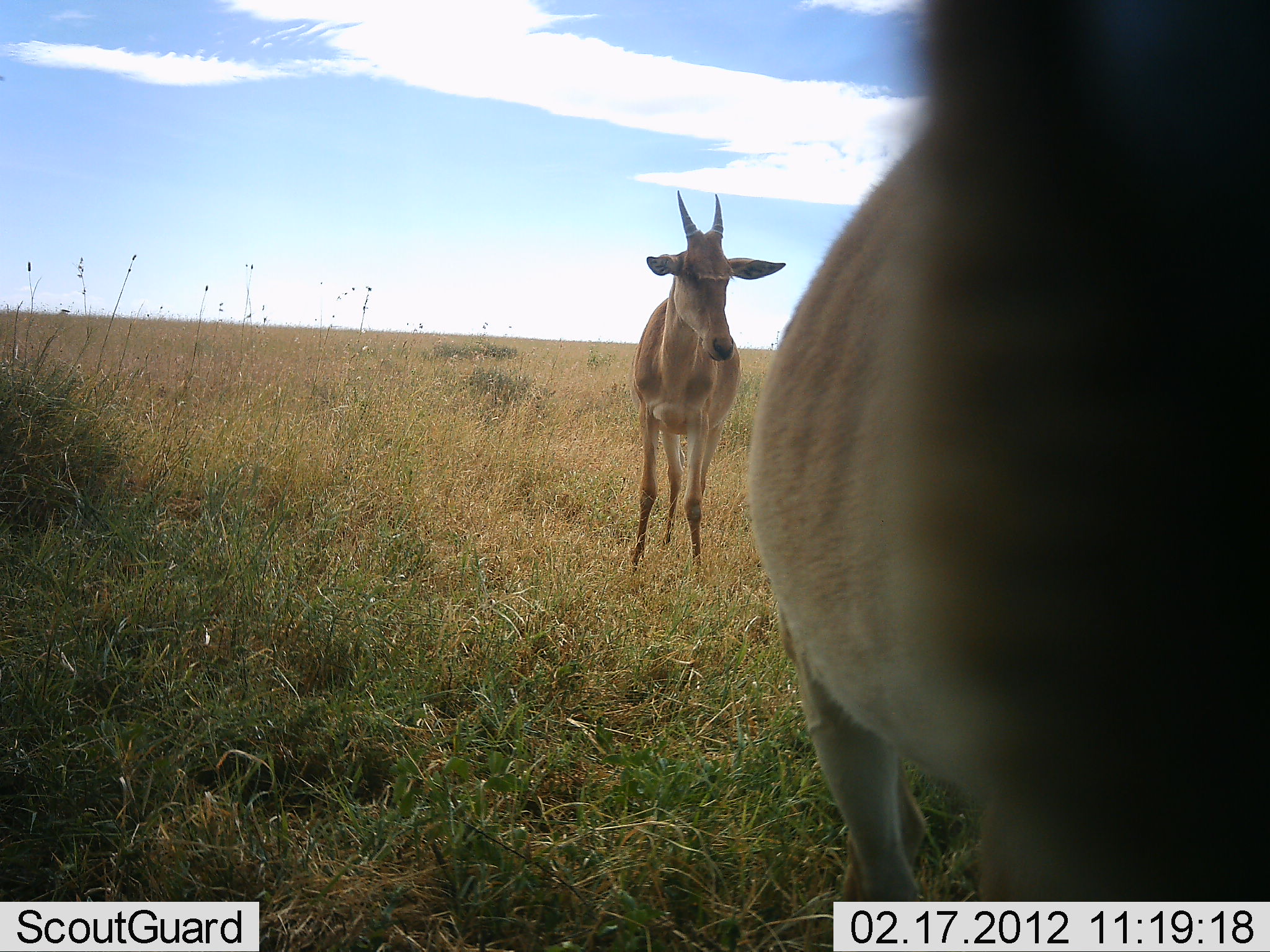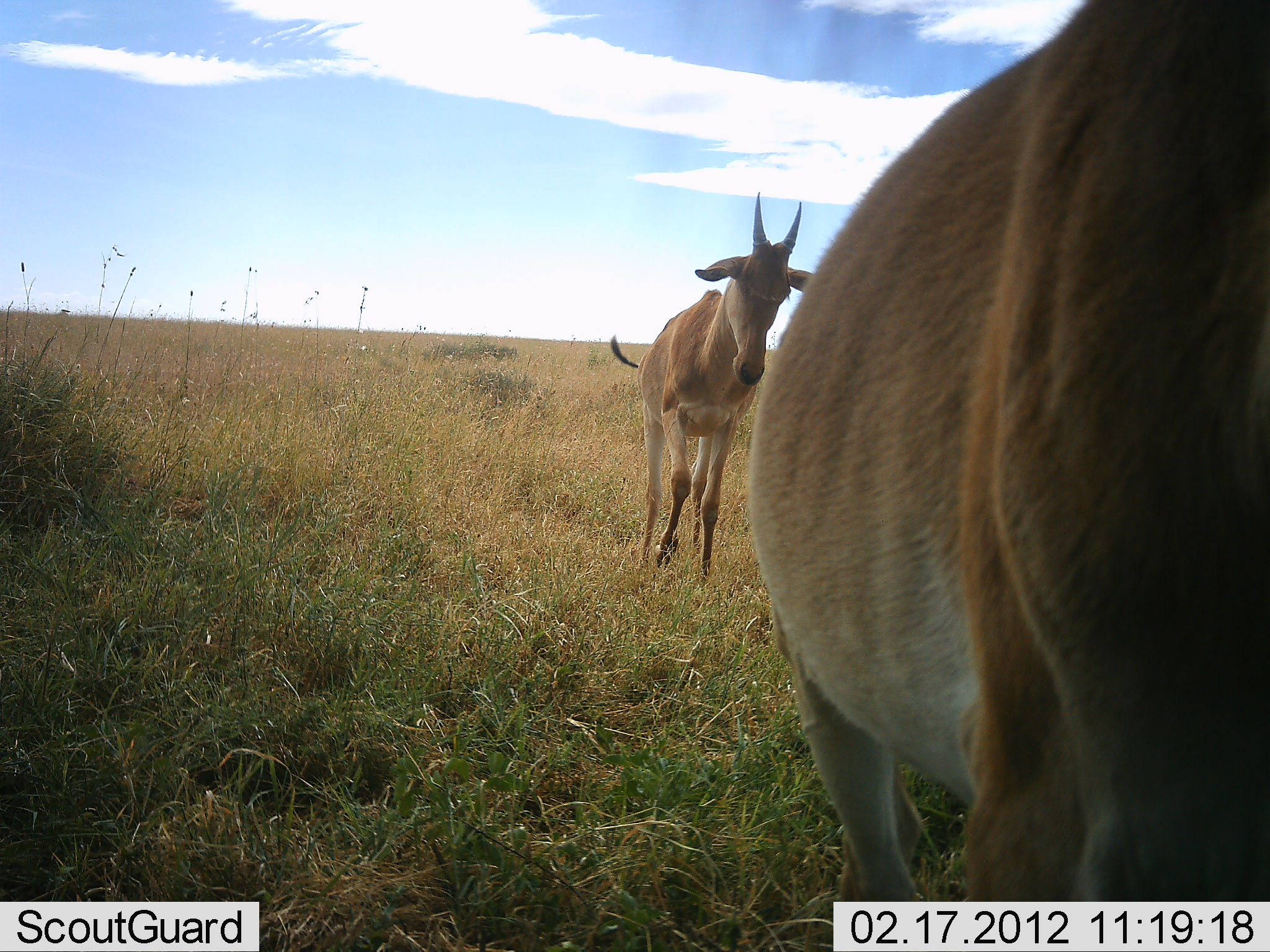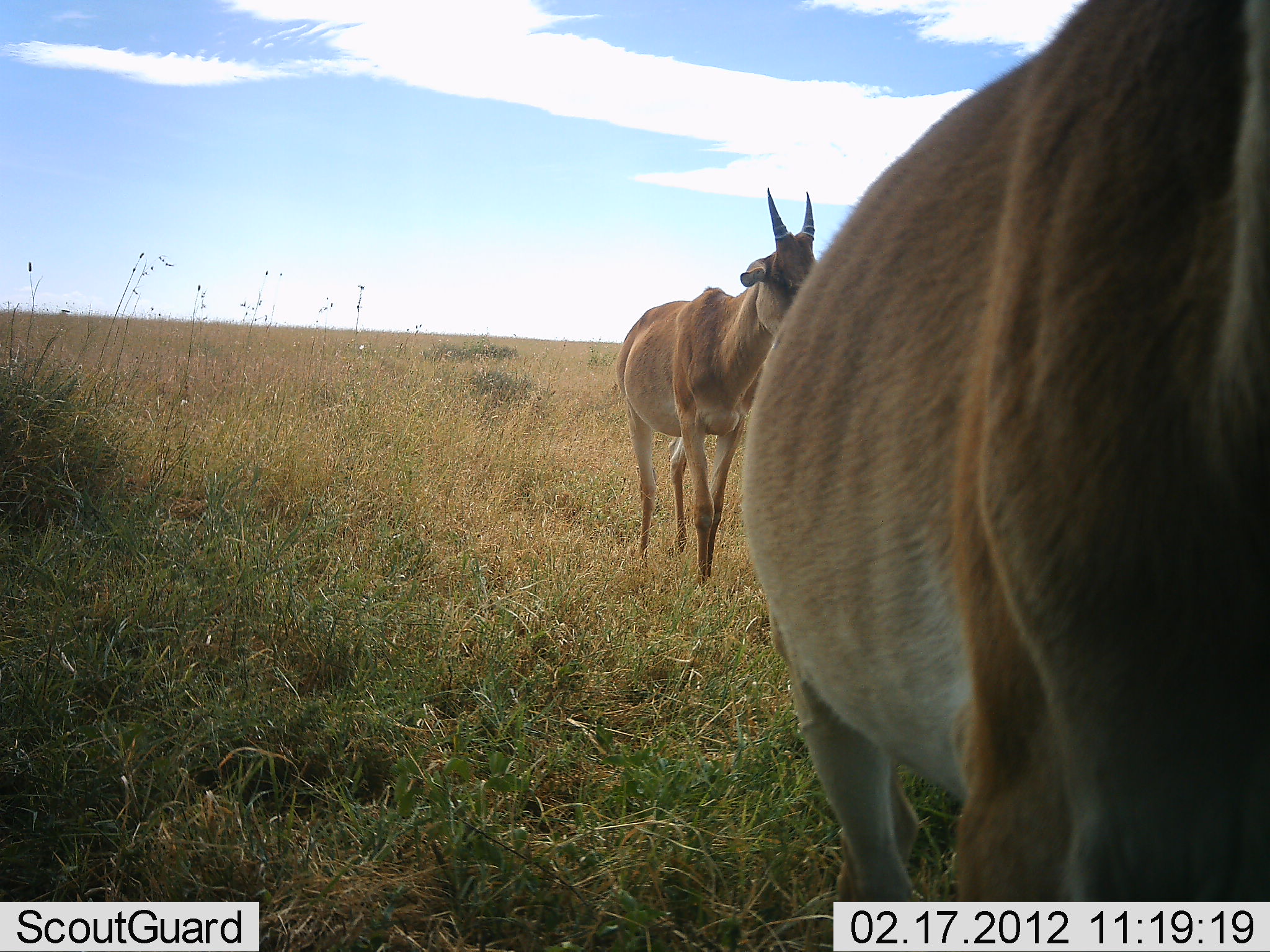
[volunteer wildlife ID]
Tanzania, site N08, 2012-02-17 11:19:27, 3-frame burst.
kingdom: Animalia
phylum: Chordata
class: Mammalia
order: Artiodactyla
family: Bovidae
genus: Alcelaphus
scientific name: Alcelaphus buselaphus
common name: hartebeest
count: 2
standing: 67%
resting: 0%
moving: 56%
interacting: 0%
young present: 17%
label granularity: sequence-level